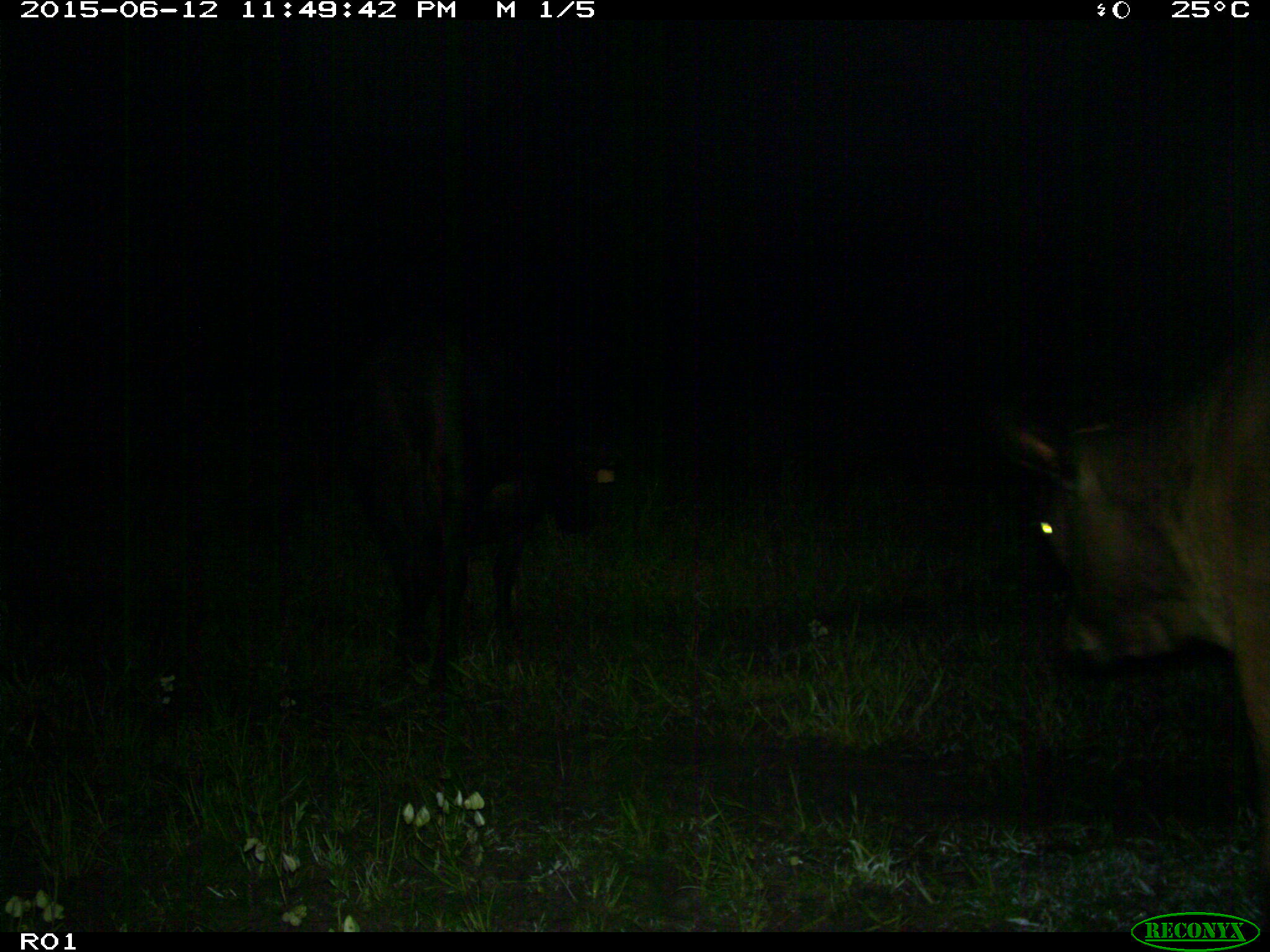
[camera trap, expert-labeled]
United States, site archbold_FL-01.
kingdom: Animalia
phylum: Chordata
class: Mammalia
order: Artiodactyla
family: Bovidae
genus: Bos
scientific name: Bos taurus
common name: domestic cow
Bos taurus (domestic cow).